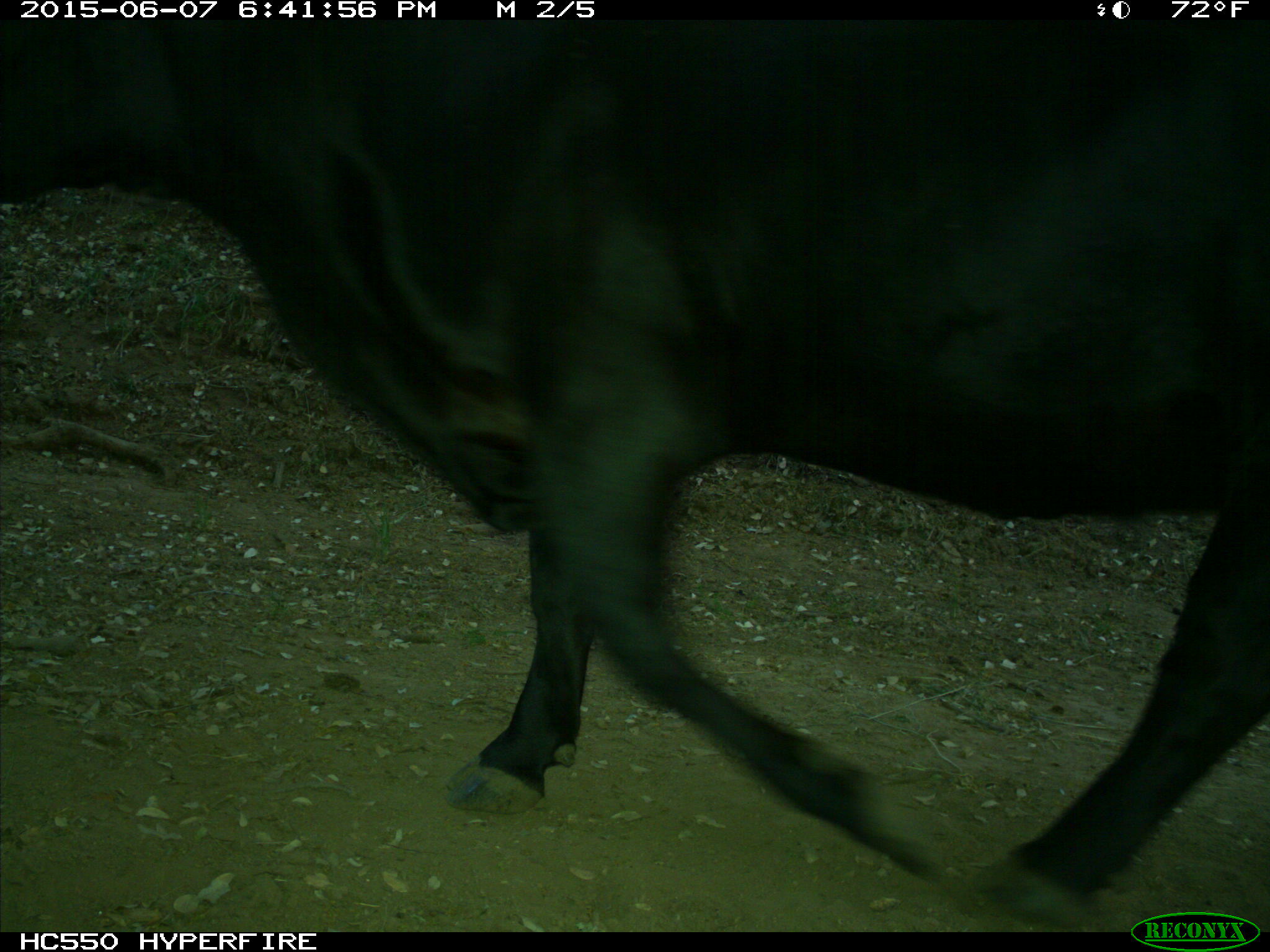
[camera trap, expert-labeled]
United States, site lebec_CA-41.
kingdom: Animalia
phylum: Chordata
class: Mammalia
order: Artiodactyla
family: Bovidae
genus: Bos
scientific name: Bos taurus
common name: domestic cow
Bos taurus (domestic cow).